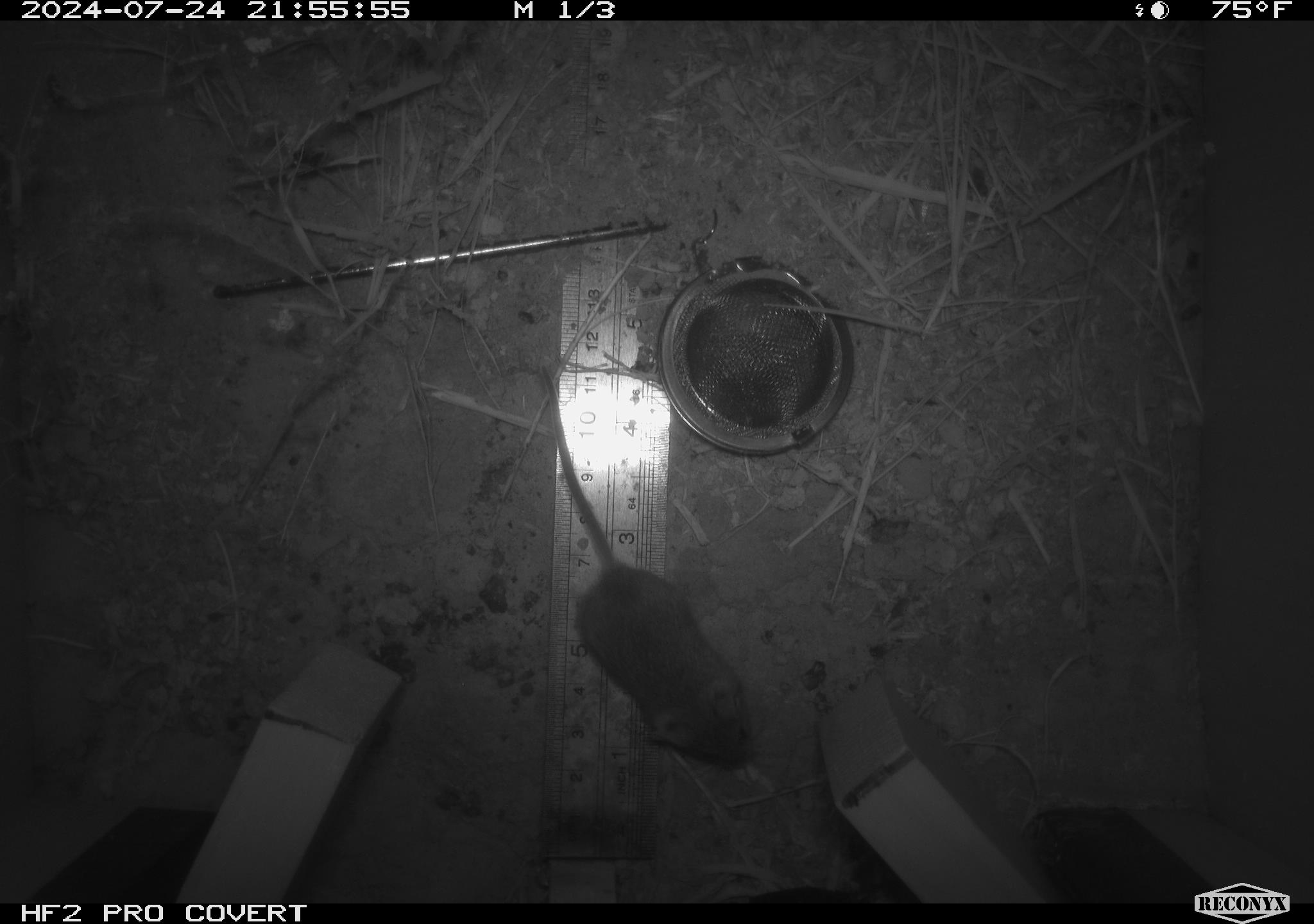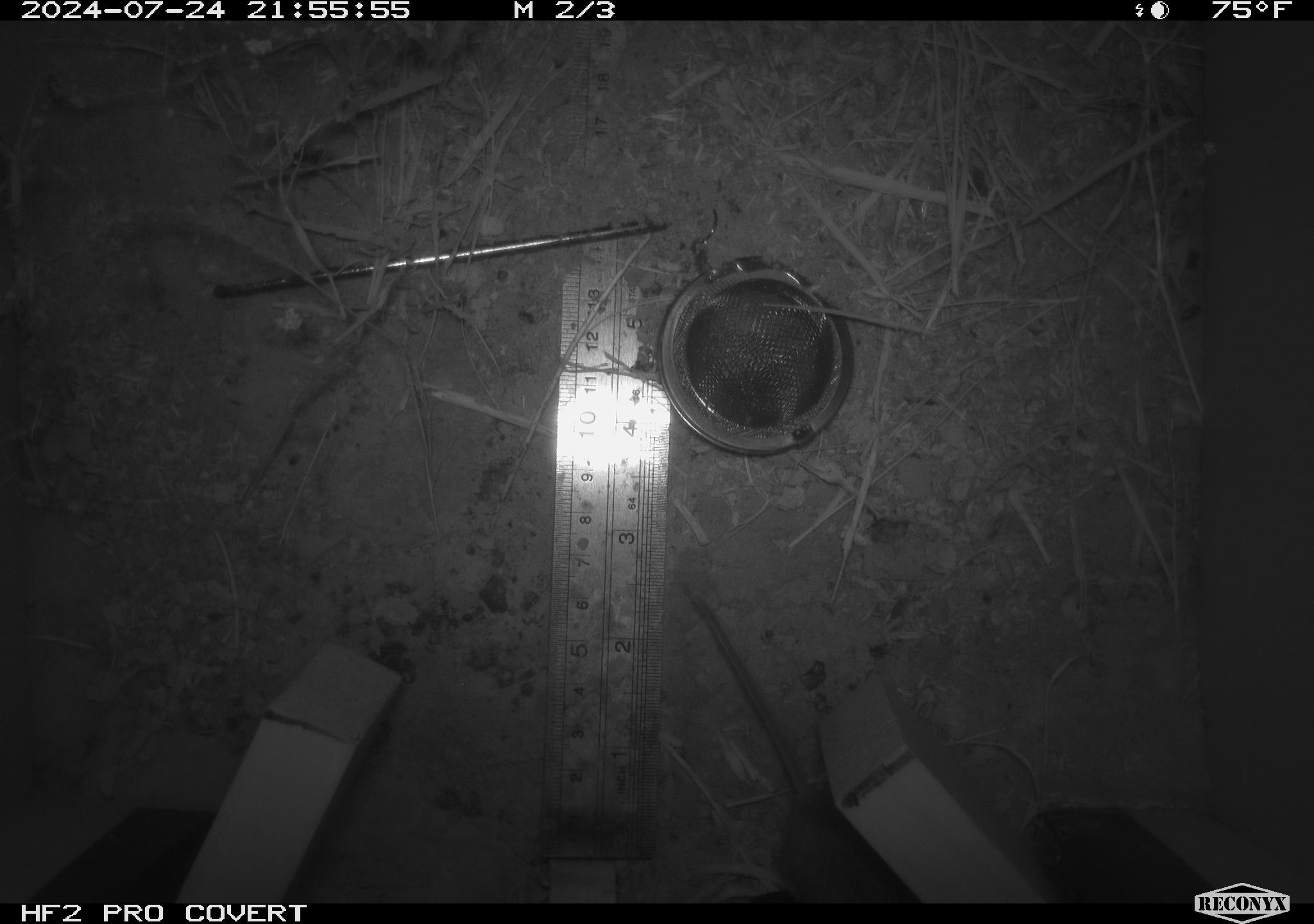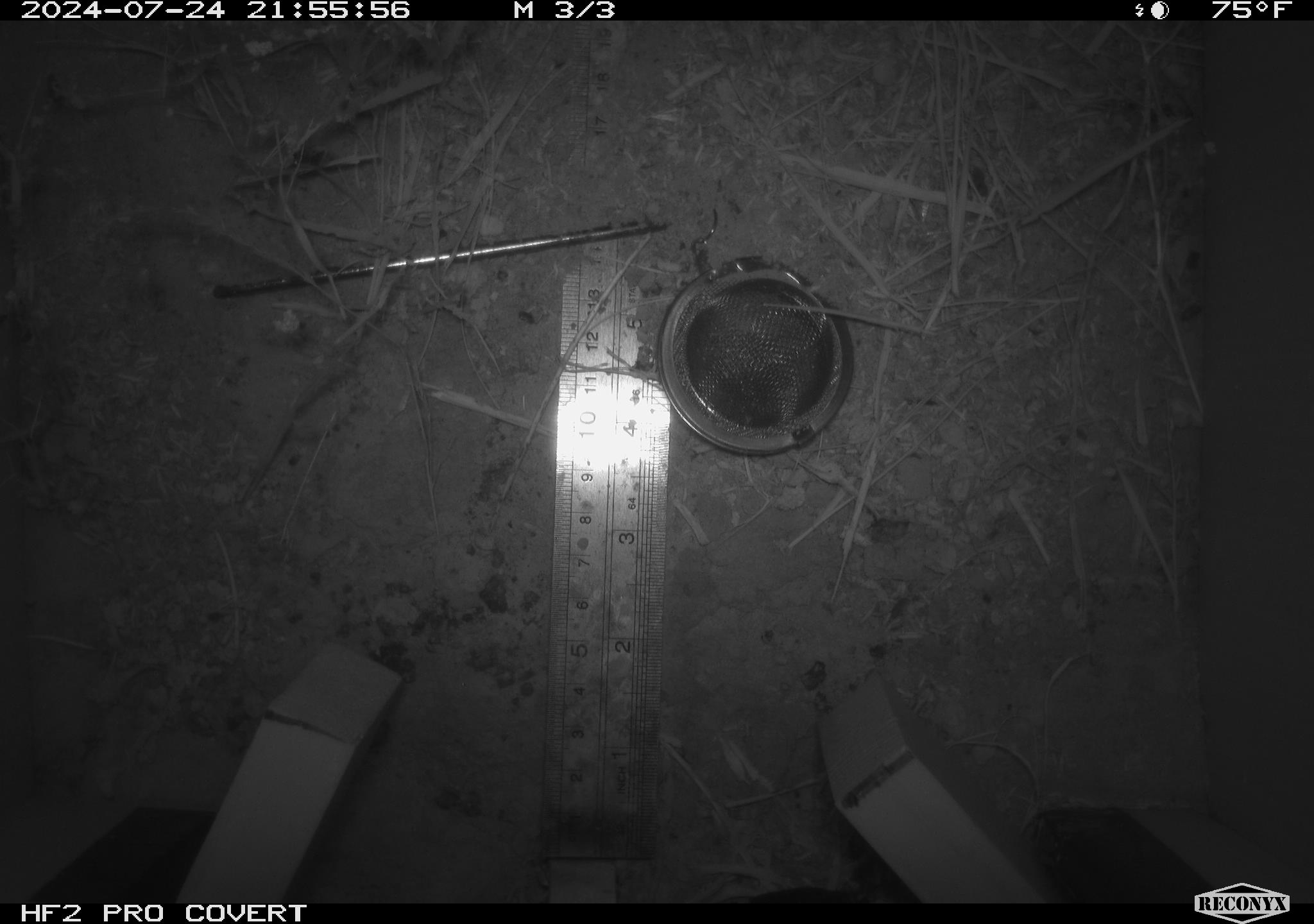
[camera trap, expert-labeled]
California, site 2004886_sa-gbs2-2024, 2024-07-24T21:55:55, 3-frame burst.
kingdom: Animalia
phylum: Chordata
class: Mammalia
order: Rodentia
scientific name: Rodentia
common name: mouse species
Mouse species (Rodentia).